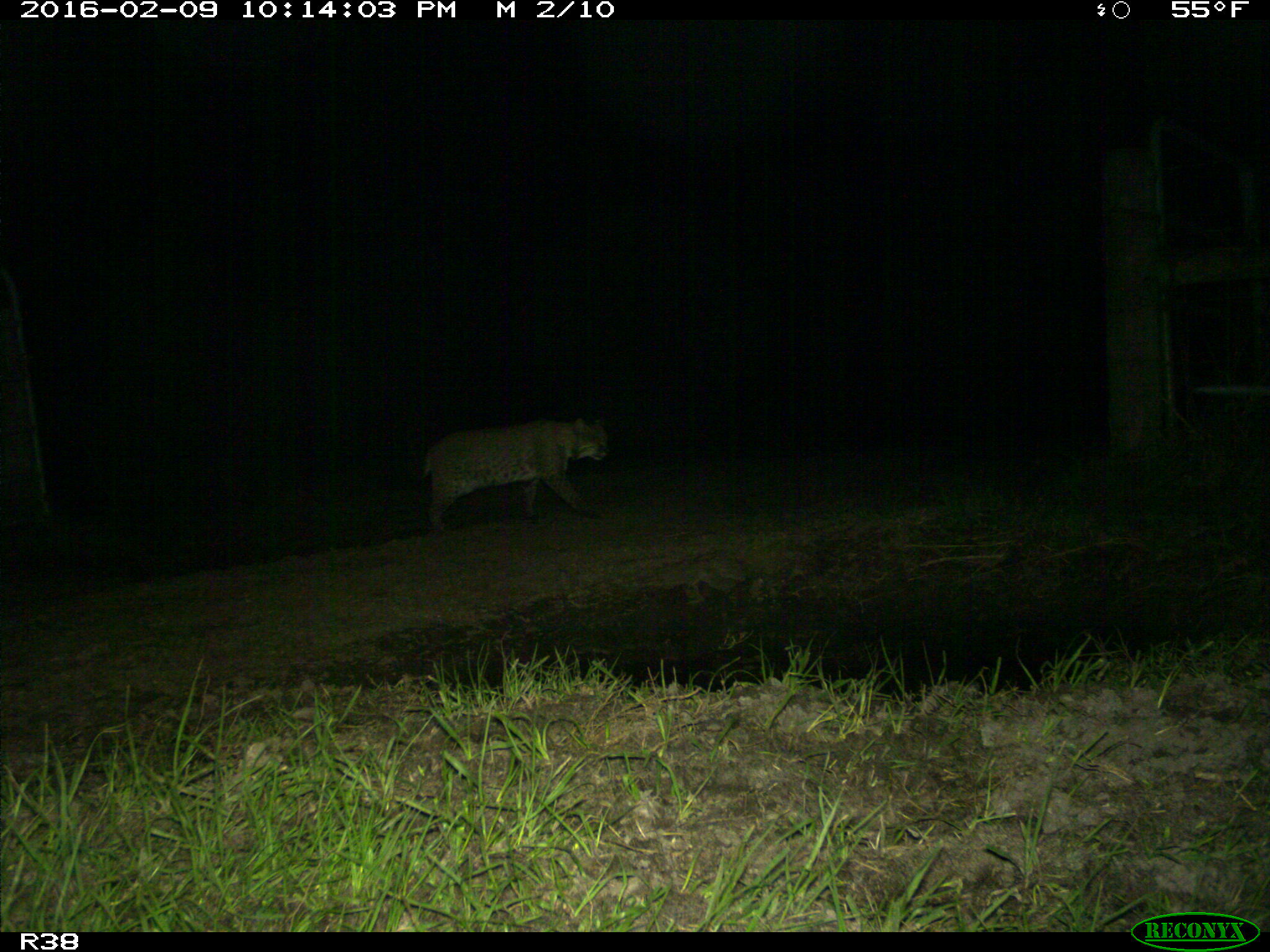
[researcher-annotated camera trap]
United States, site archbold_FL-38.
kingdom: Animalia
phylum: Chordata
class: Mammalia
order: Carnivora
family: Felidae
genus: Lynx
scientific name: Lynx rufus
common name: bobcat